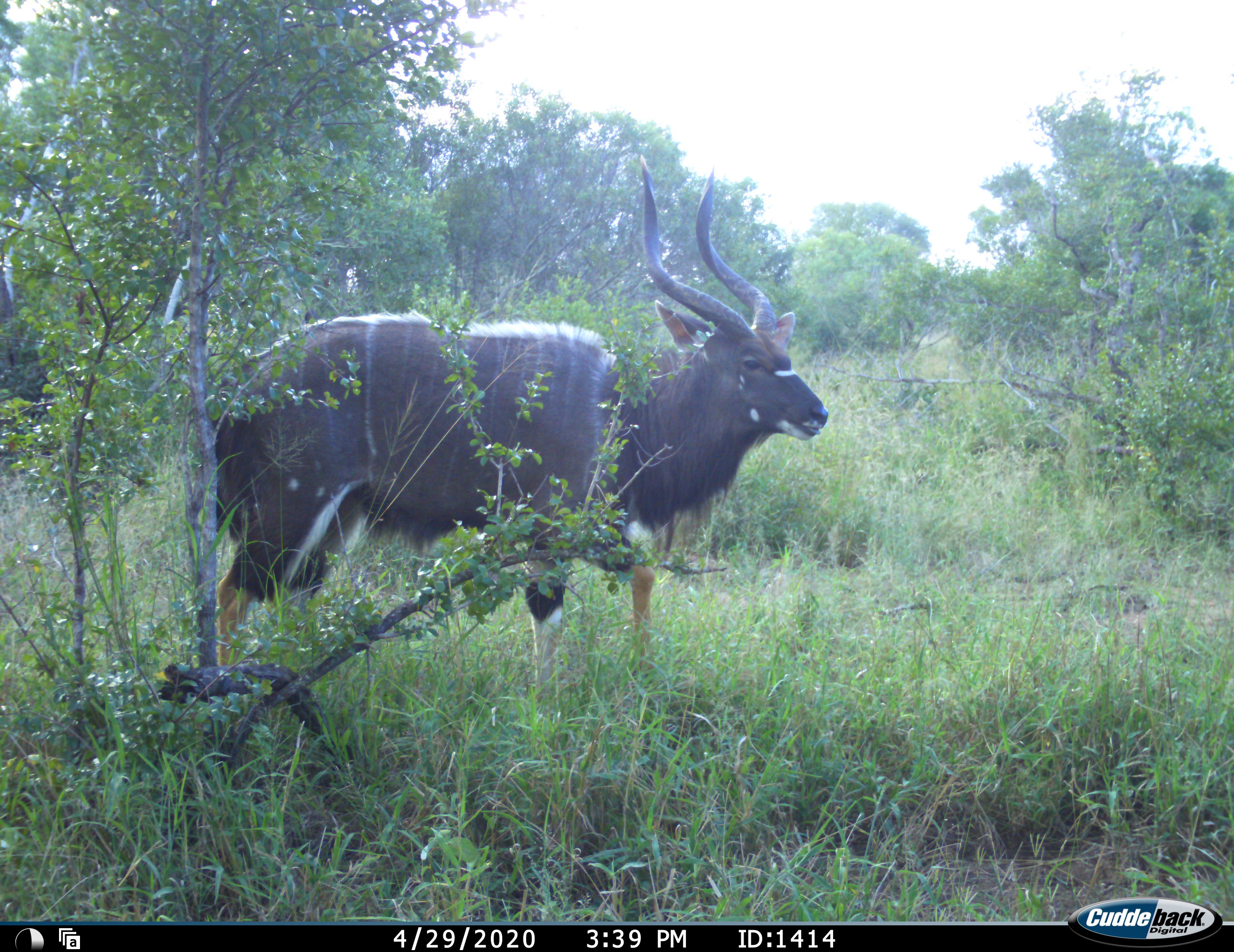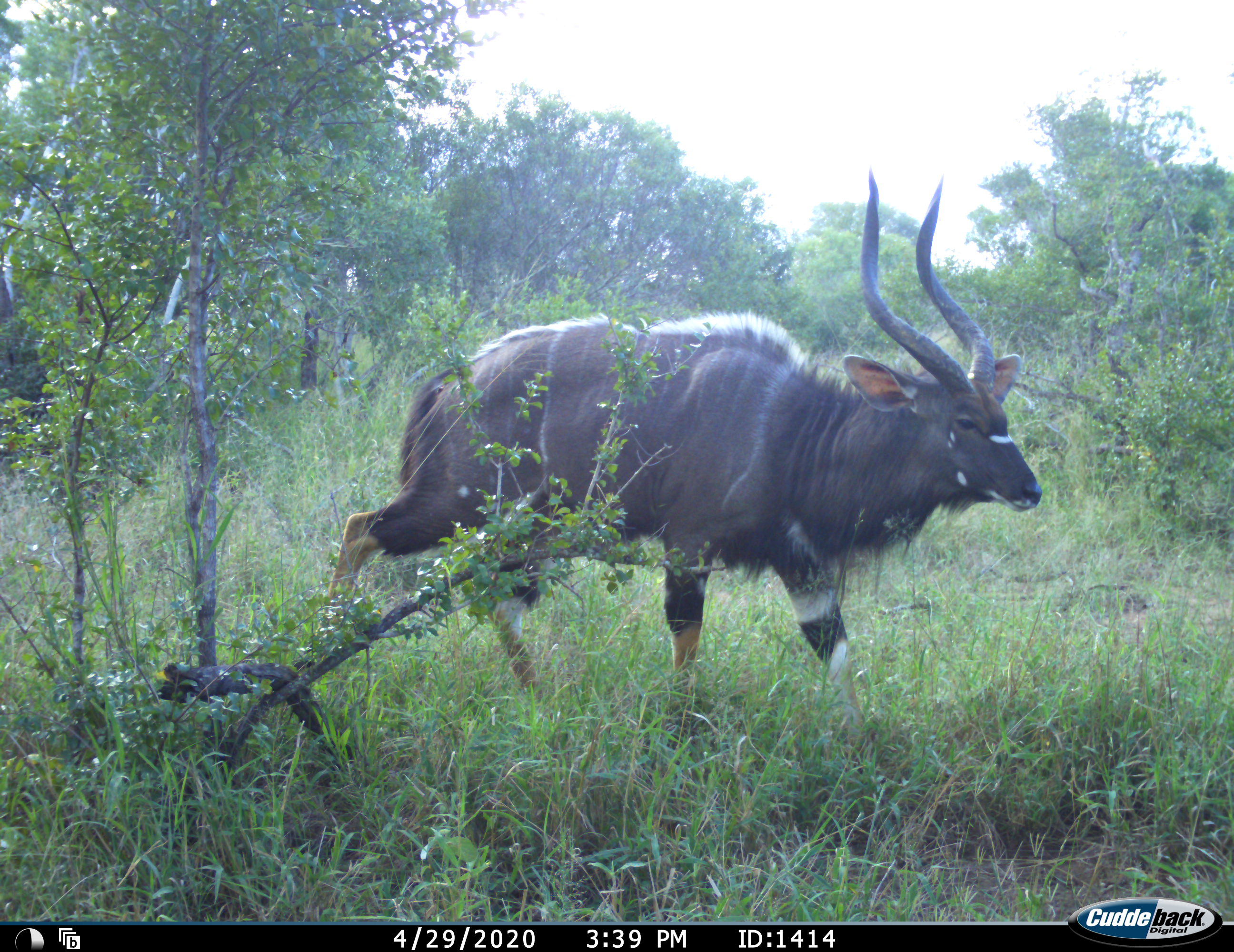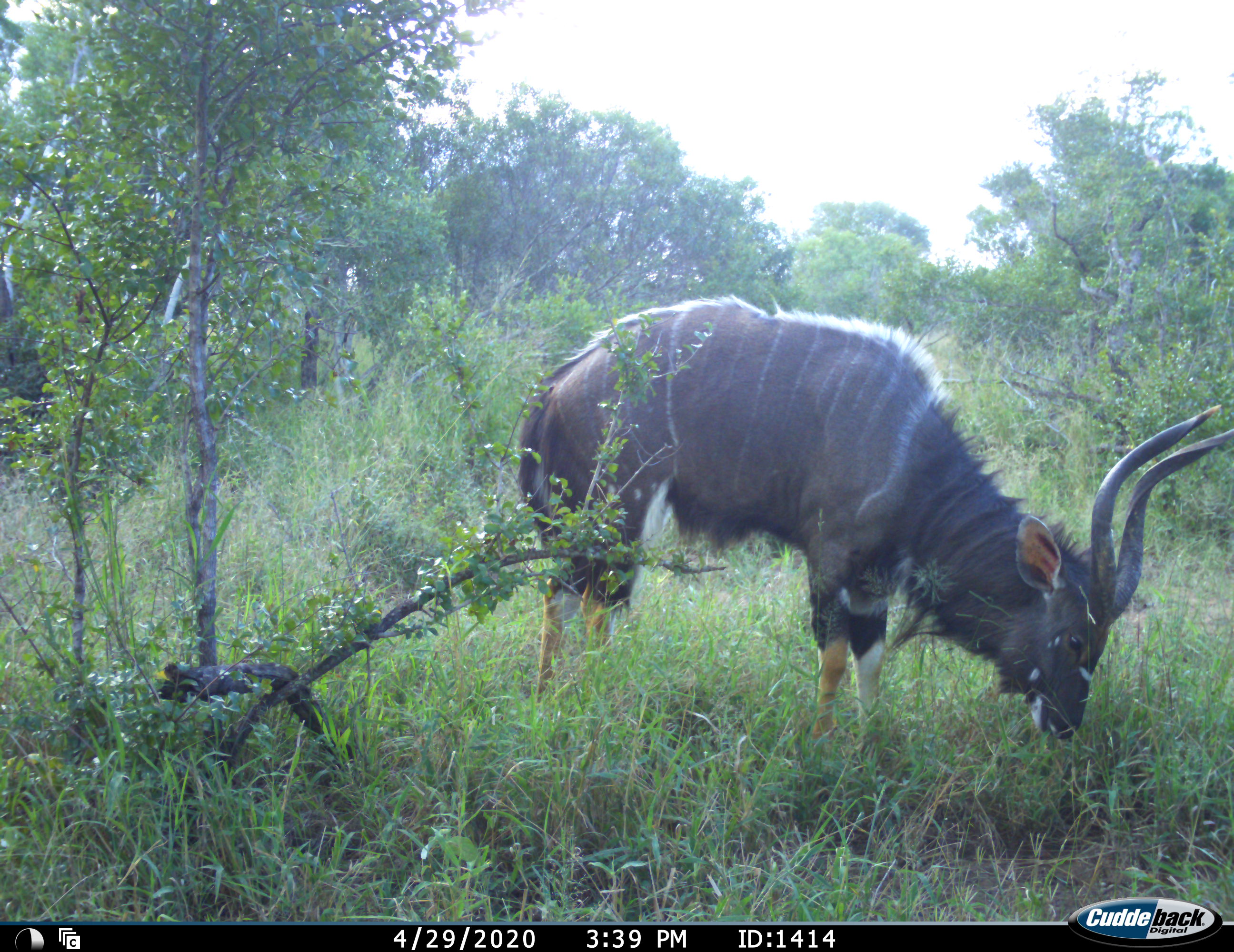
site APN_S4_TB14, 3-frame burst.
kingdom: Animalia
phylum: Chordata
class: Mammalia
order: Artiodactyla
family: Bovidae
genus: Tragelaphus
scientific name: Tragelaphus angasii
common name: nyala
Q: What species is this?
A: Nyala (Tragelaphus angasii).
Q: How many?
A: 1.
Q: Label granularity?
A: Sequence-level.